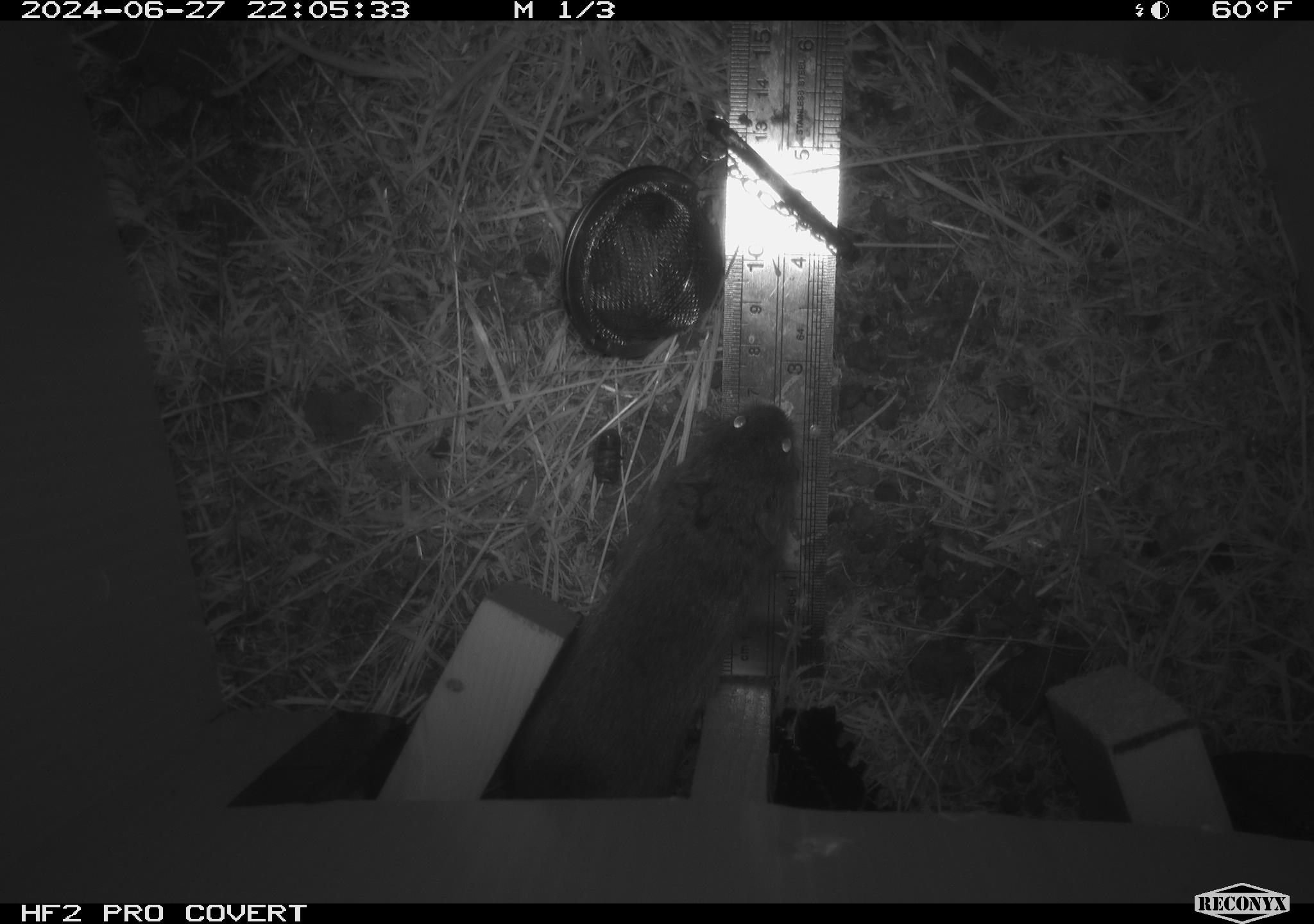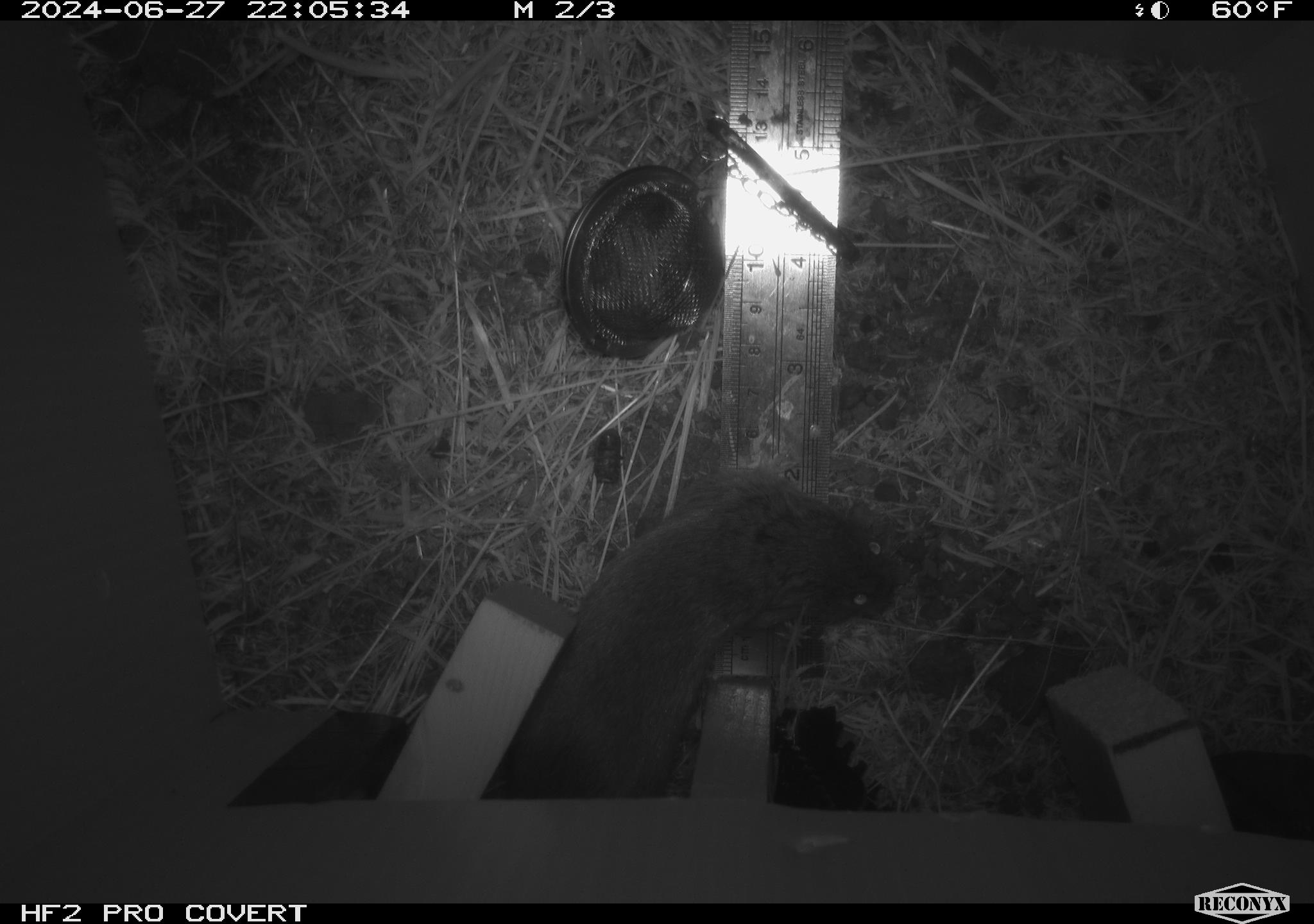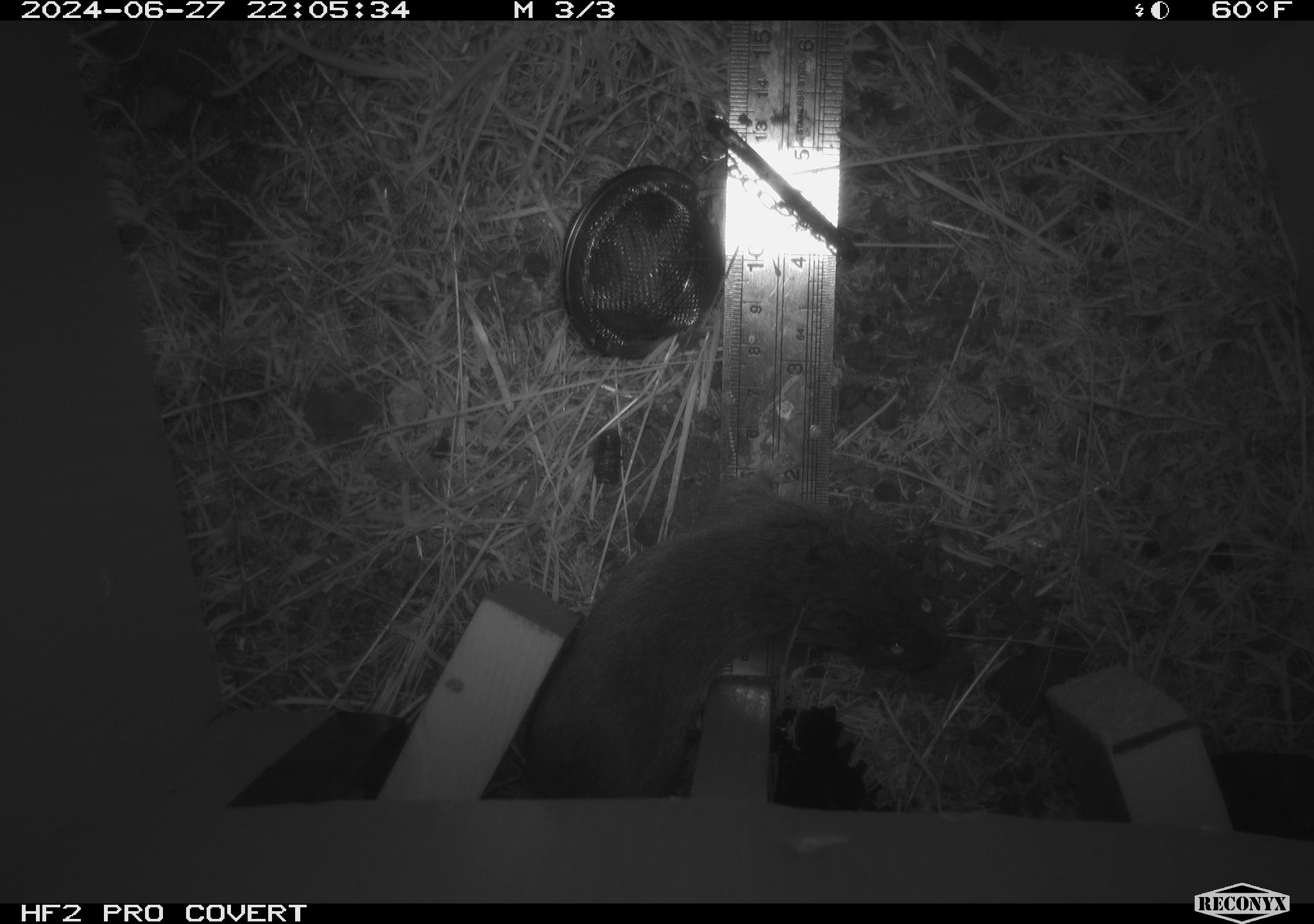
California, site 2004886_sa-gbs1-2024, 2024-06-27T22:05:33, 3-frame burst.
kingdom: Animalia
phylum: Chordata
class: Mammalia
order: Rodentia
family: Cricetidae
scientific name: Arvicolinae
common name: voles, lemmings, and muskrats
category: arvicolinae subfamily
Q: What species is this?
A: Arvicolinae subfamily (voles, lemmings, and muskrats) (Arvicolinae).